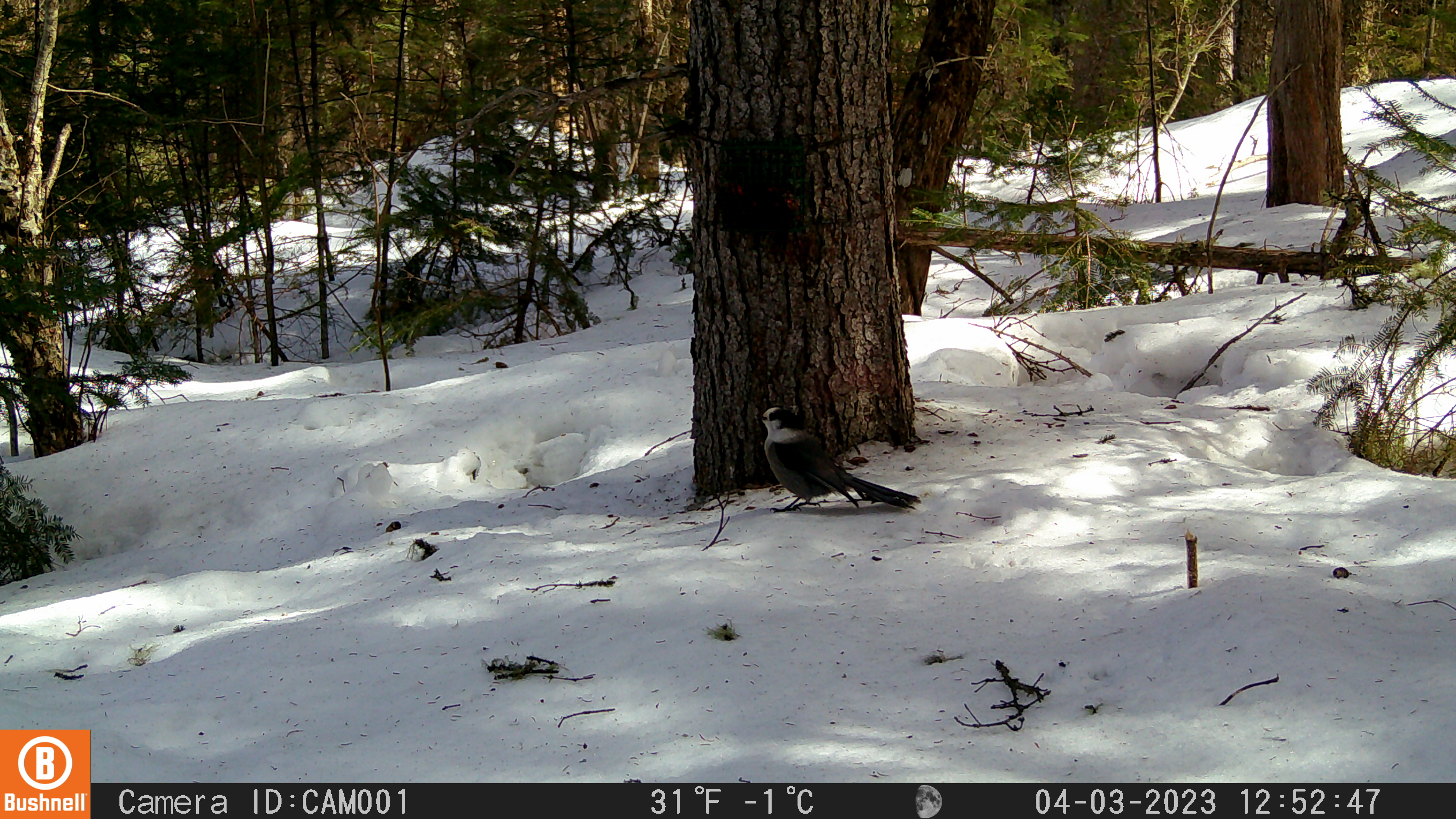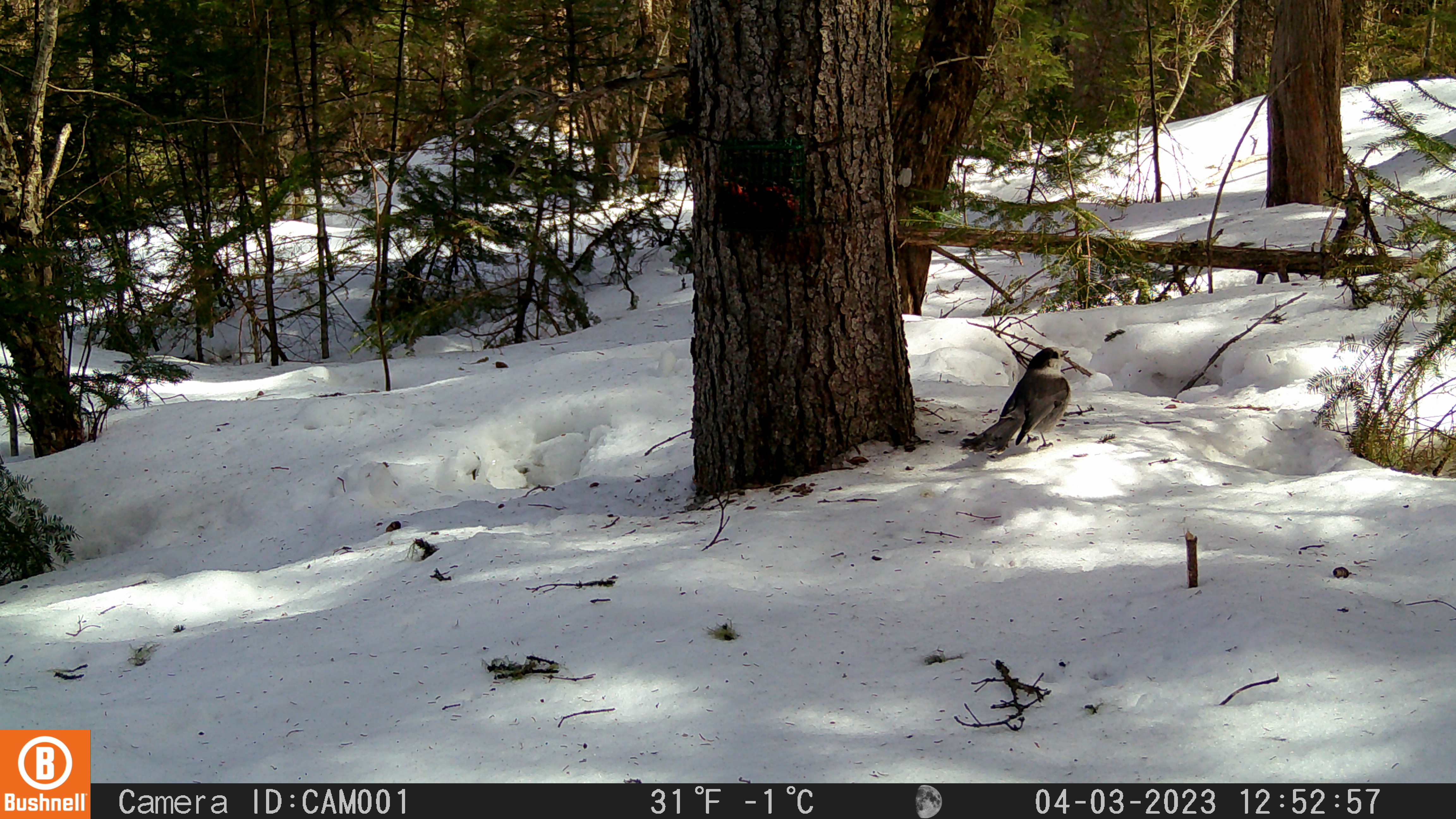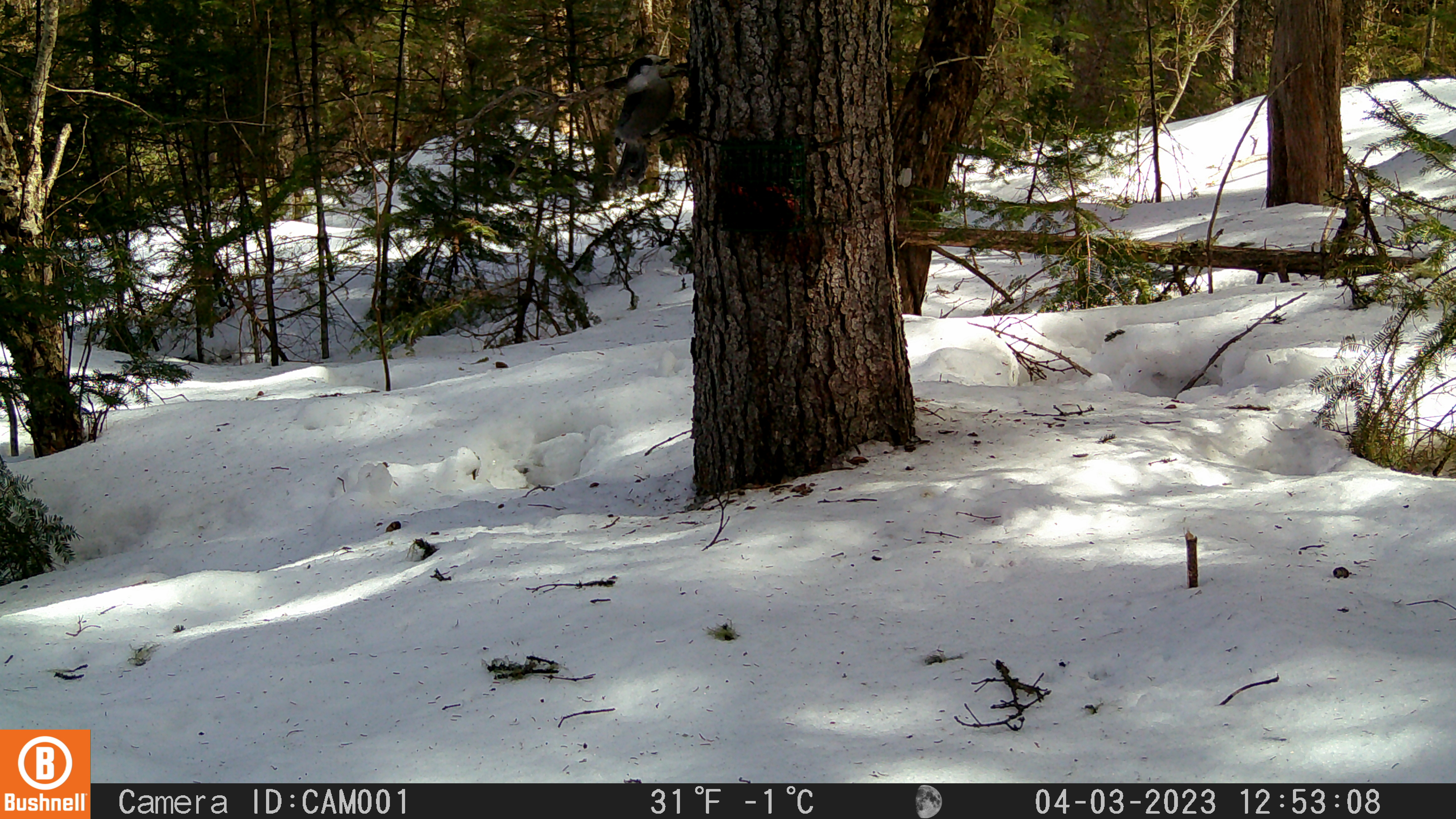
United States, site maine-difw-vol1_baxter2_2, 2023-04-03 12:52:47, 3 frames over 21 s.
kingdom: Animalia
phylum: Chordata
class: Aves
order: Passeriformes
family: Corvidae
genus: Perisoreus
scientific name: Perisoreus canadensis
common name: canada jay